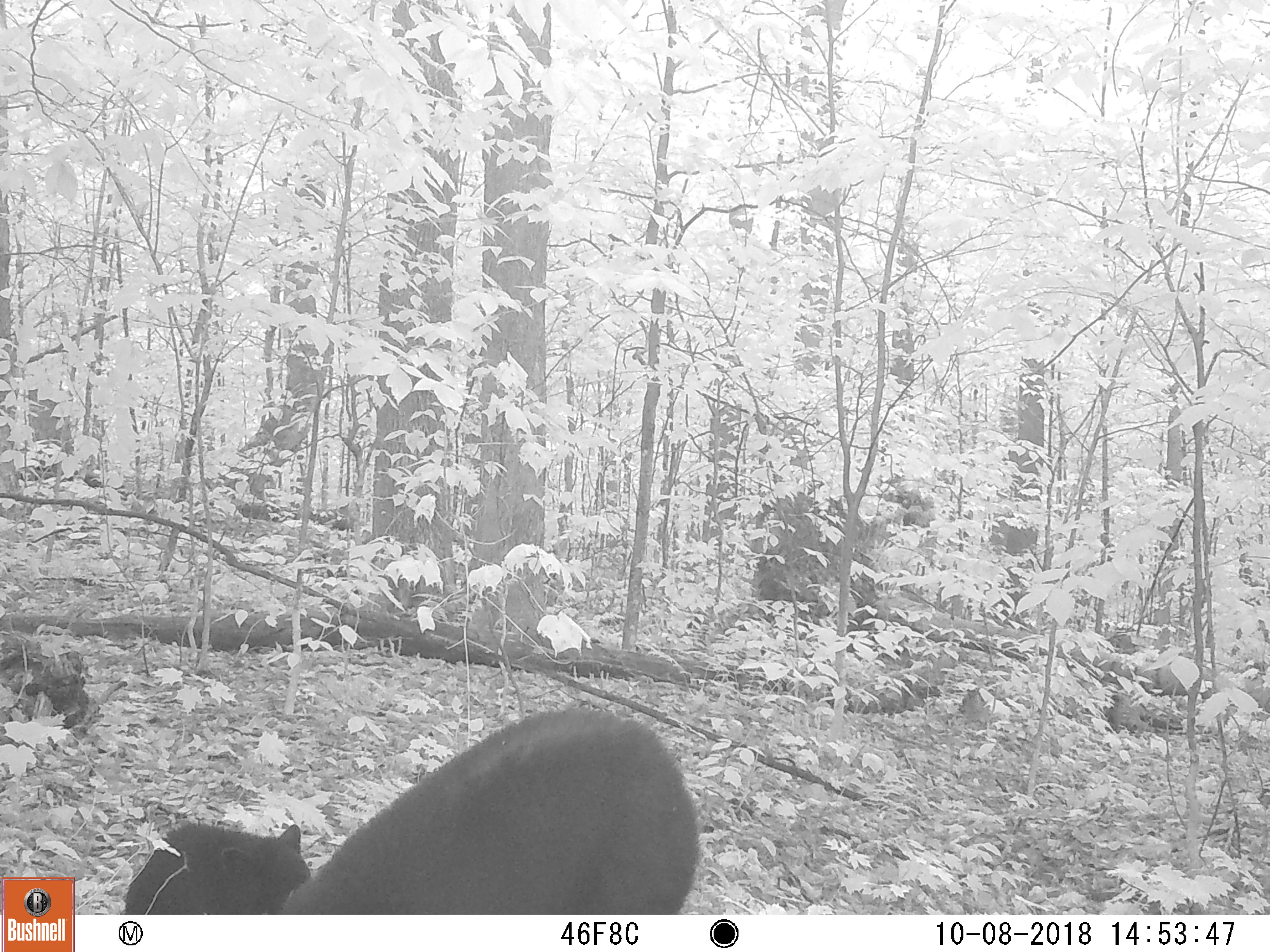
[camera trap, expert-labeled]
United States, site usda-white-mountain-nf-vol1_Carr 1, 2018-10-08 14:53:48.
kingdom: Animalia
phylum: Chordata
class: Mammalia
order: Carnivora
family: Ursidae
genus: Ursus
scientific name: Ursus americanus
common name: black bear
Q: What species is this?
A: Black bear (Ursus americanus).